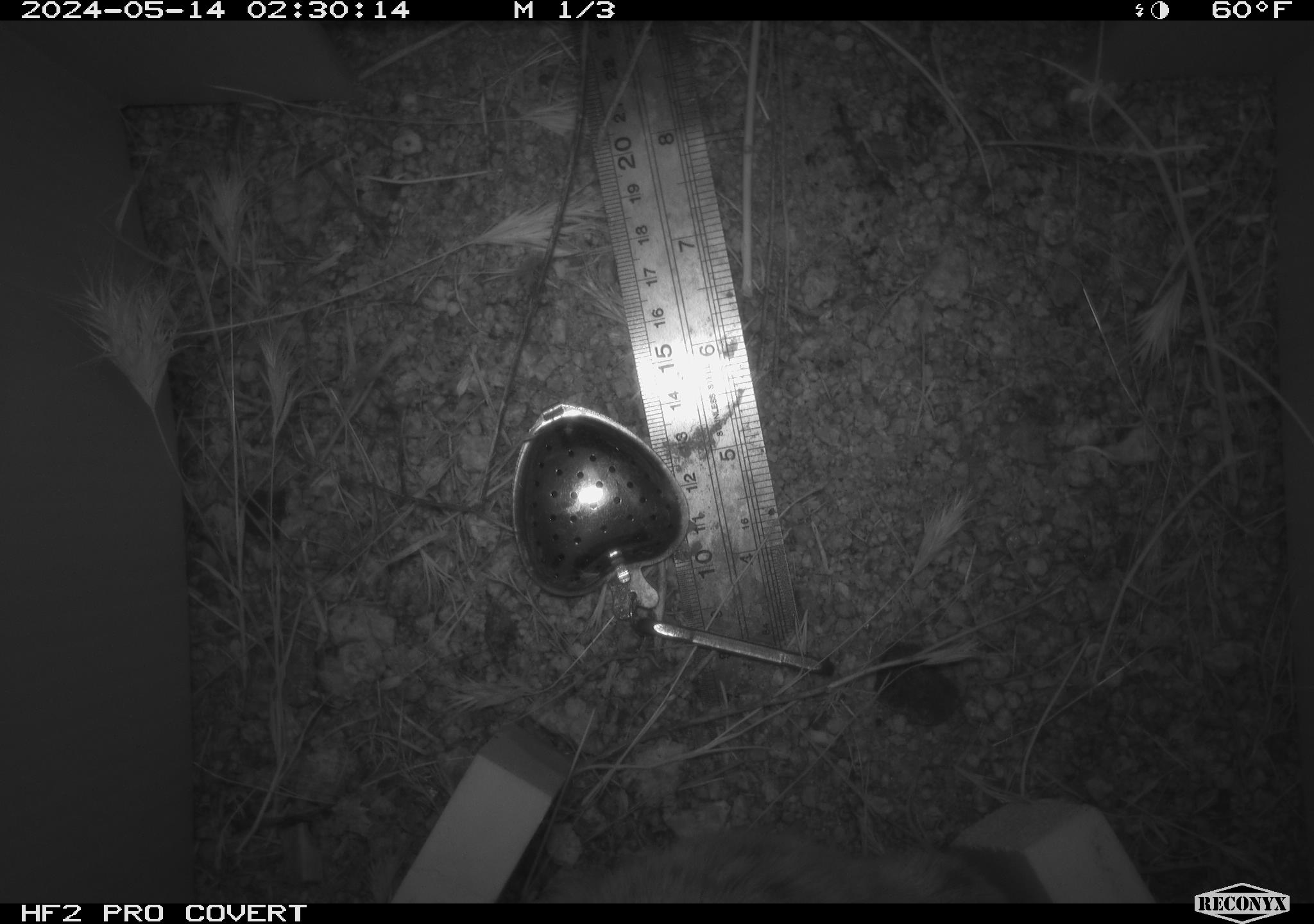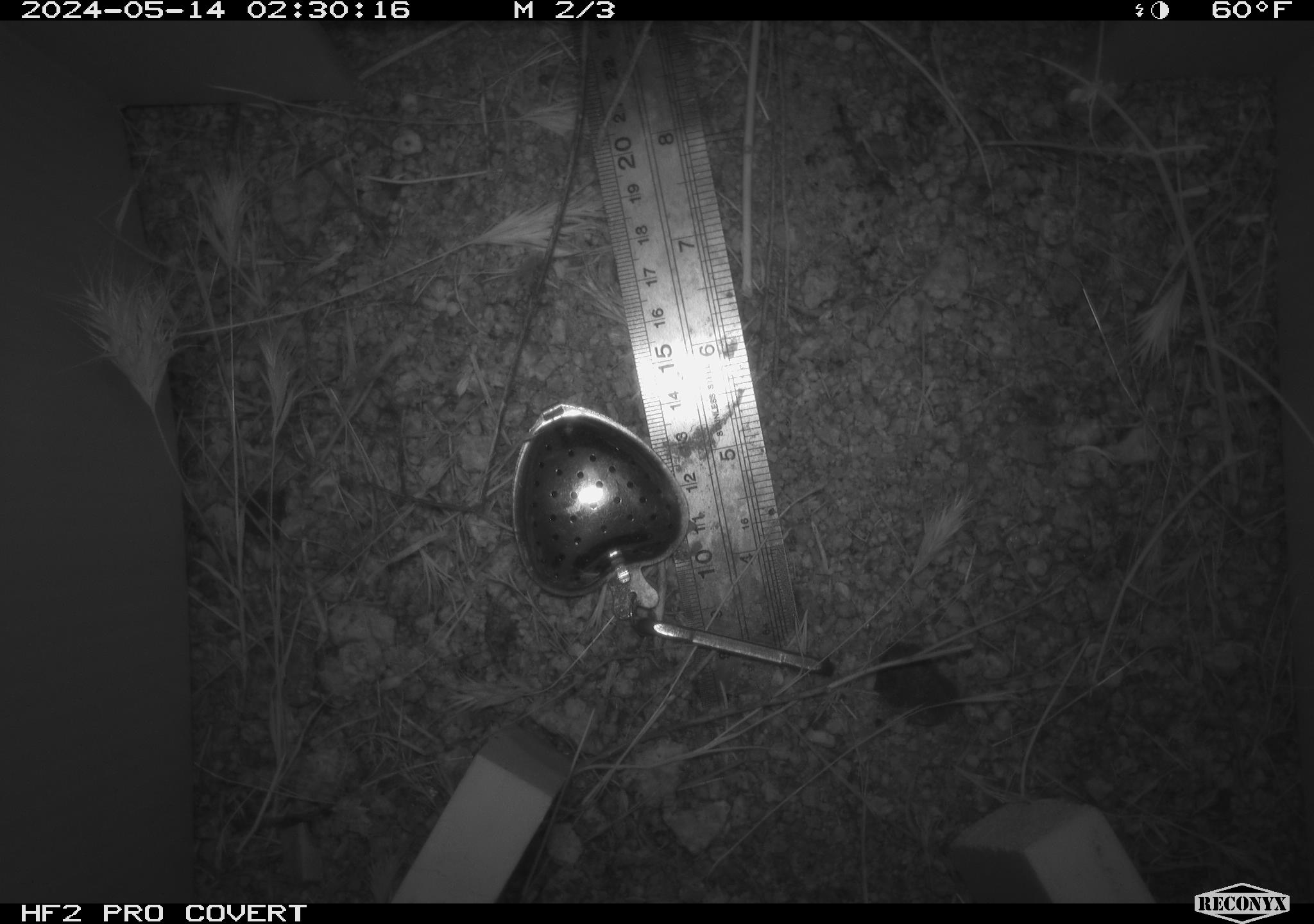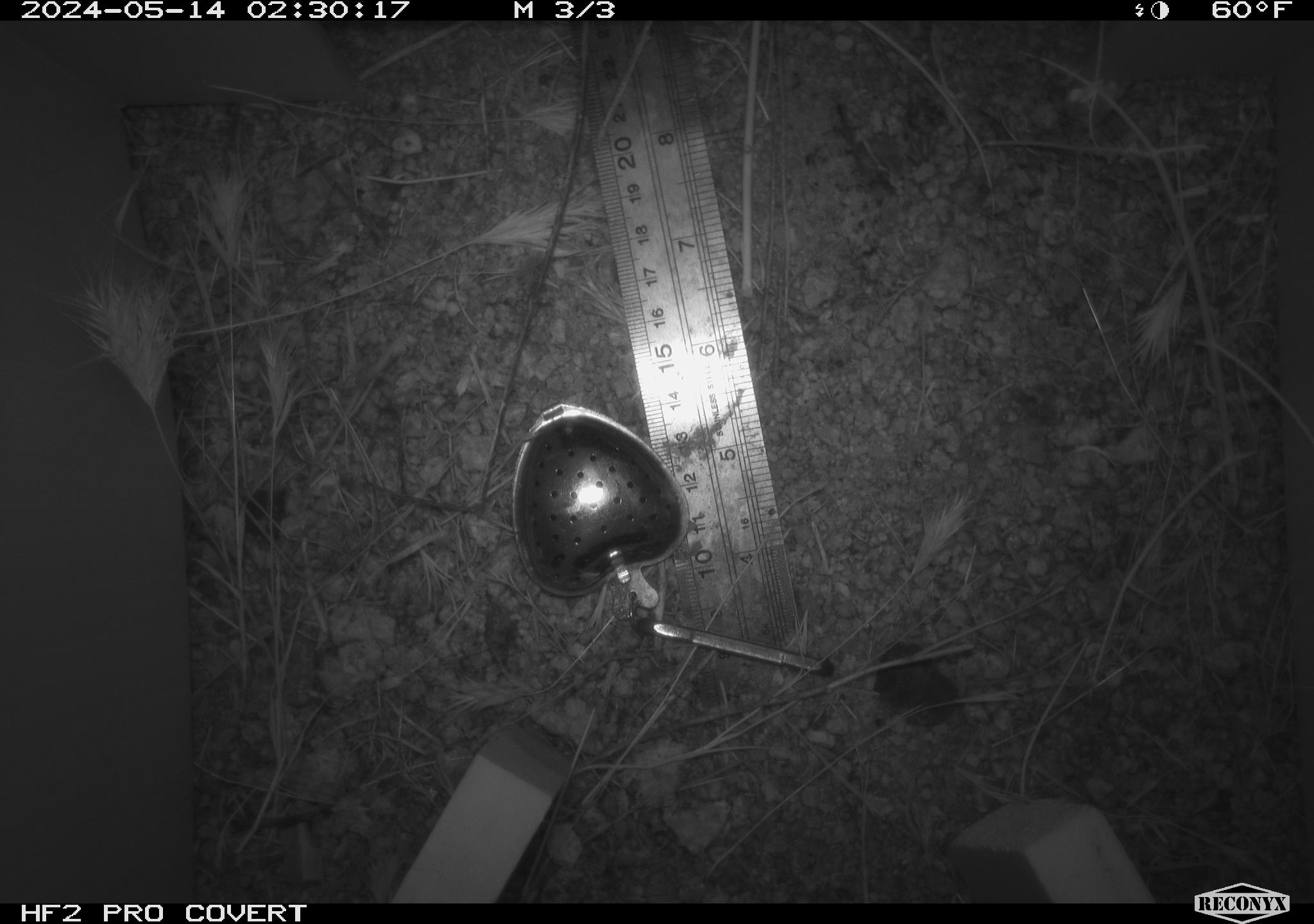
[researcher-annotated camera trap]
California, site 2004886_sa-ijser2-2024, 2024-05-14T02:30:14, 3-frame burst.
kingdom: Animalia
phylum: Chordata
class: Mammalia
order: Rodentia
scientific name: Rodentia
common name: mouse species